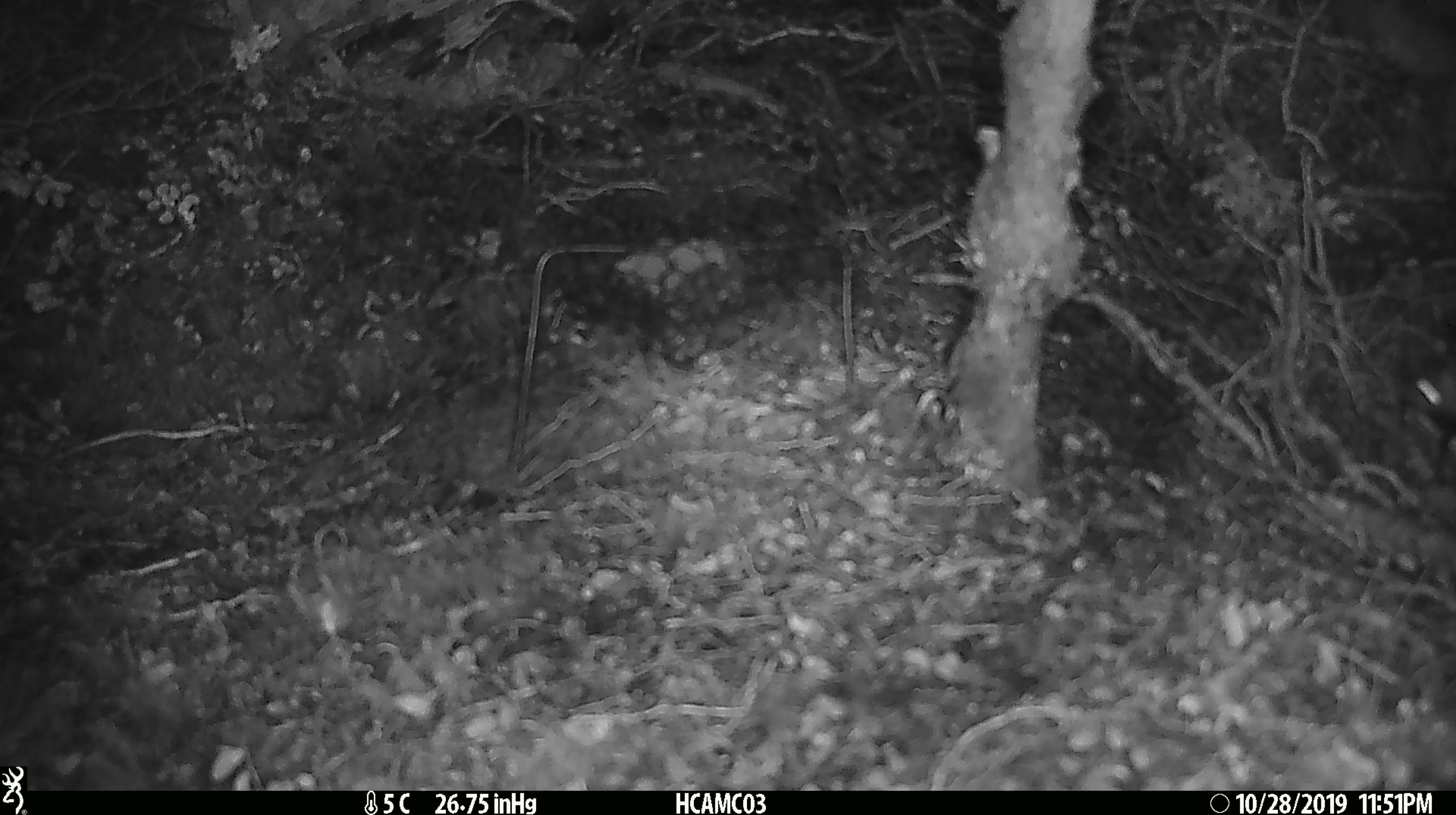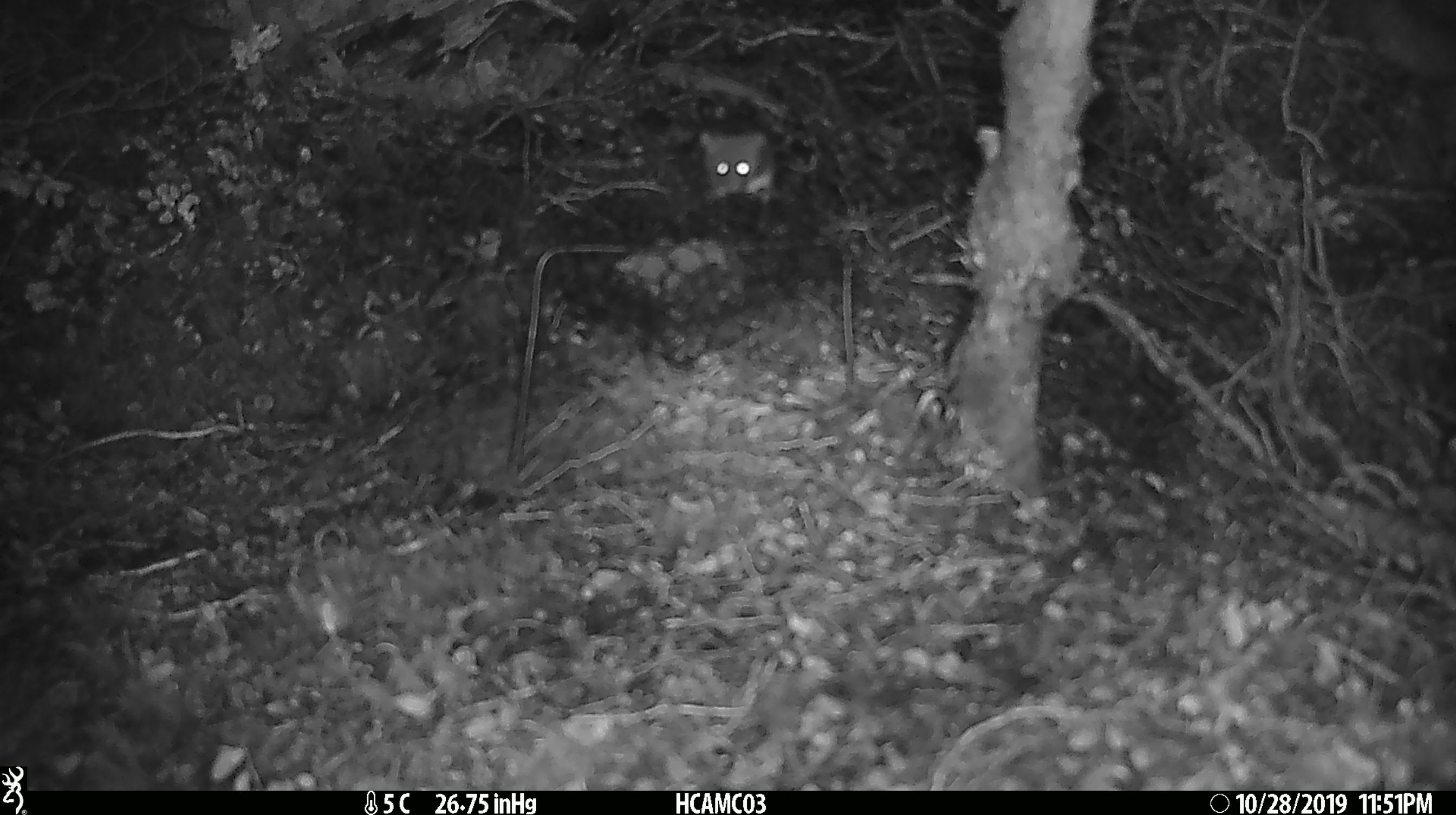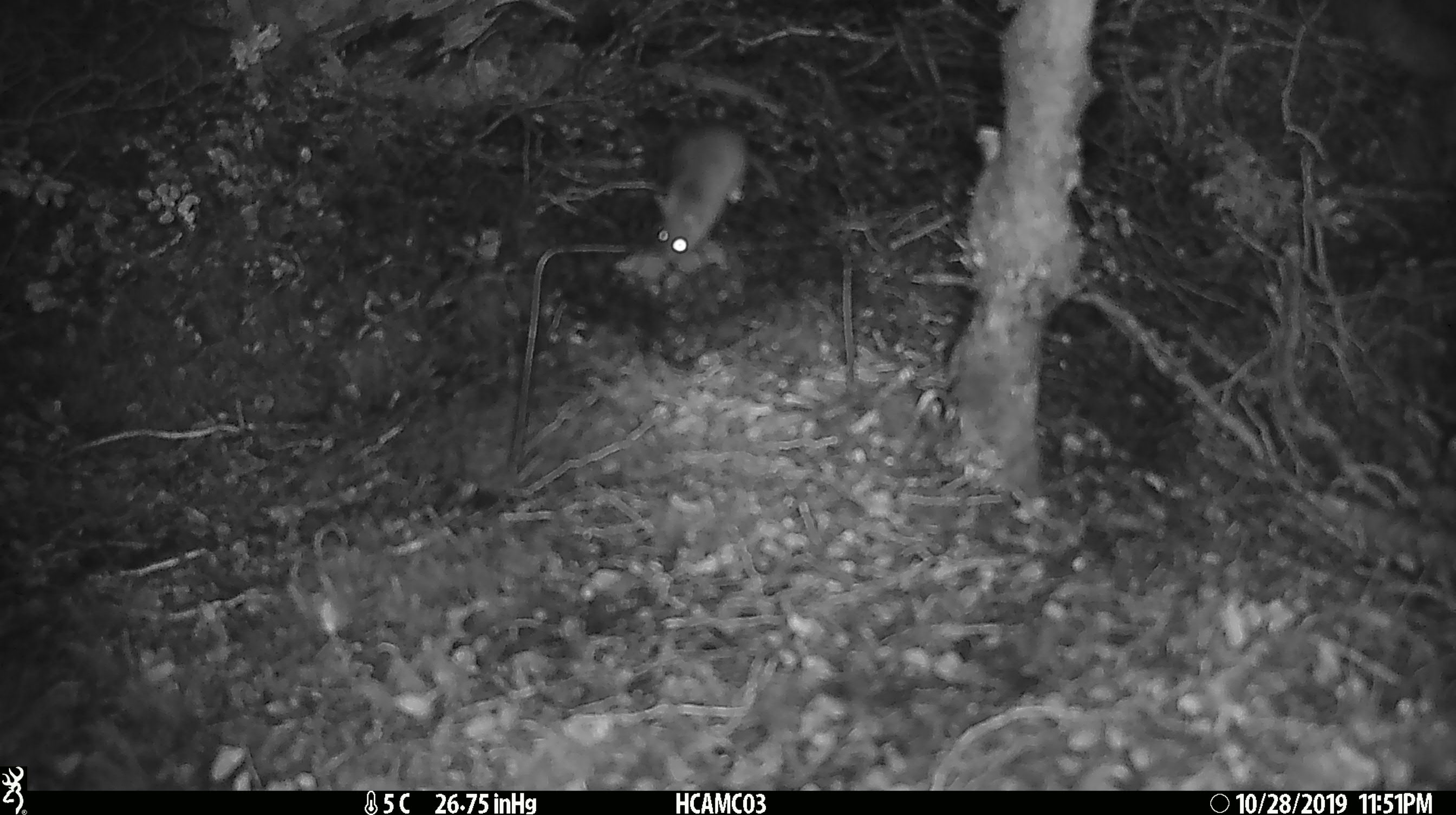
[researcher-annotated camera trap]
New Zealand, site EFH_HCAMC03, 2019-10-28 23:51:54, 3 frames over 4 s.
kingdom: Animalia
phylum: Chordata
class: Mammalia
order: Rodentia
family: Muridae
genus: Mus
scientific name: Mus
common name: mouse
Mouse (Mus).